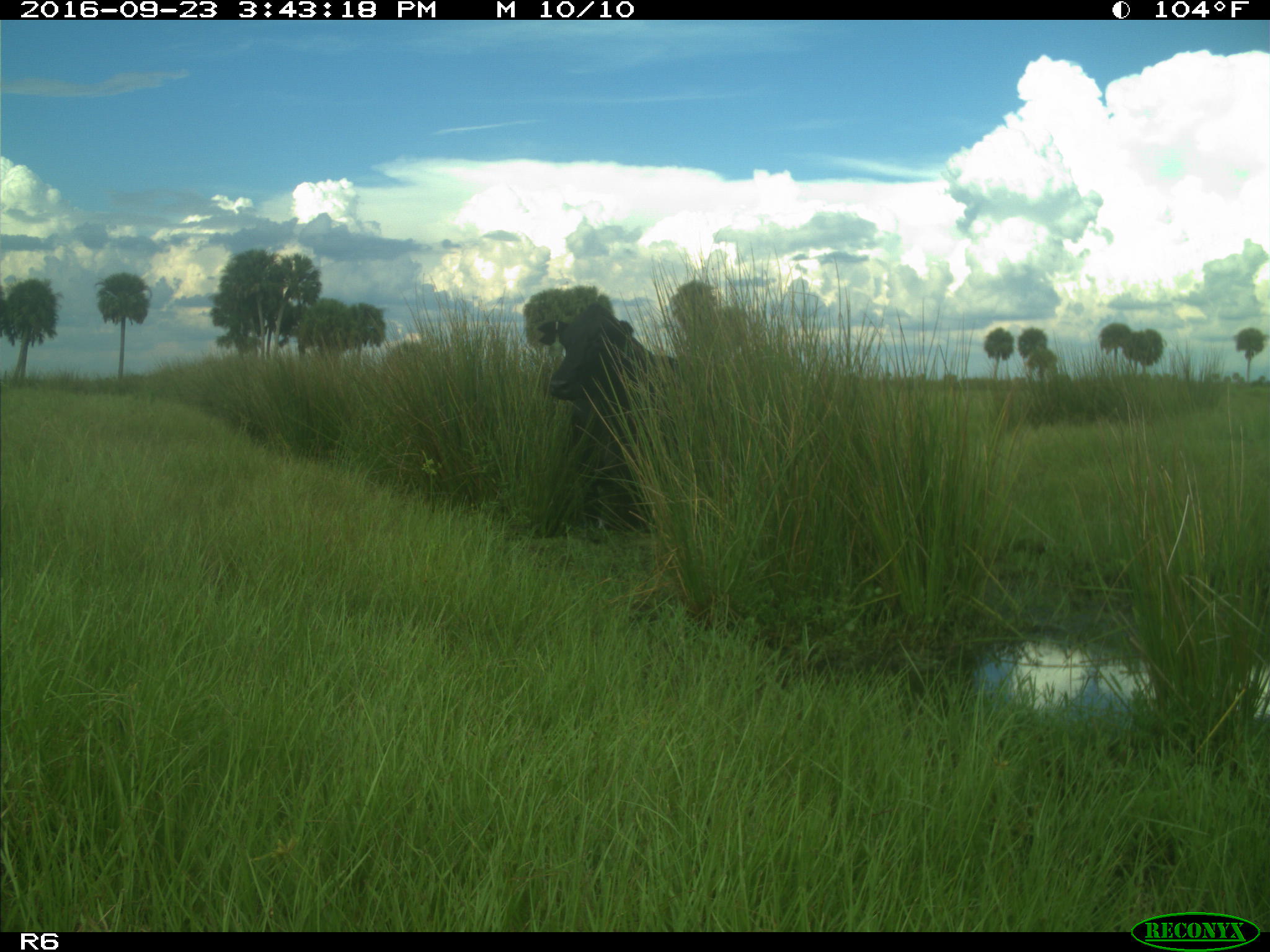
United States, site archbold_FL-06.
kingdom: Animalia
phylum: Chordata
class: Mammalia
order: Artiodactyla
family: Bovidae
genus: Bos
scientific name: Bos taurus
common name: domestic cow